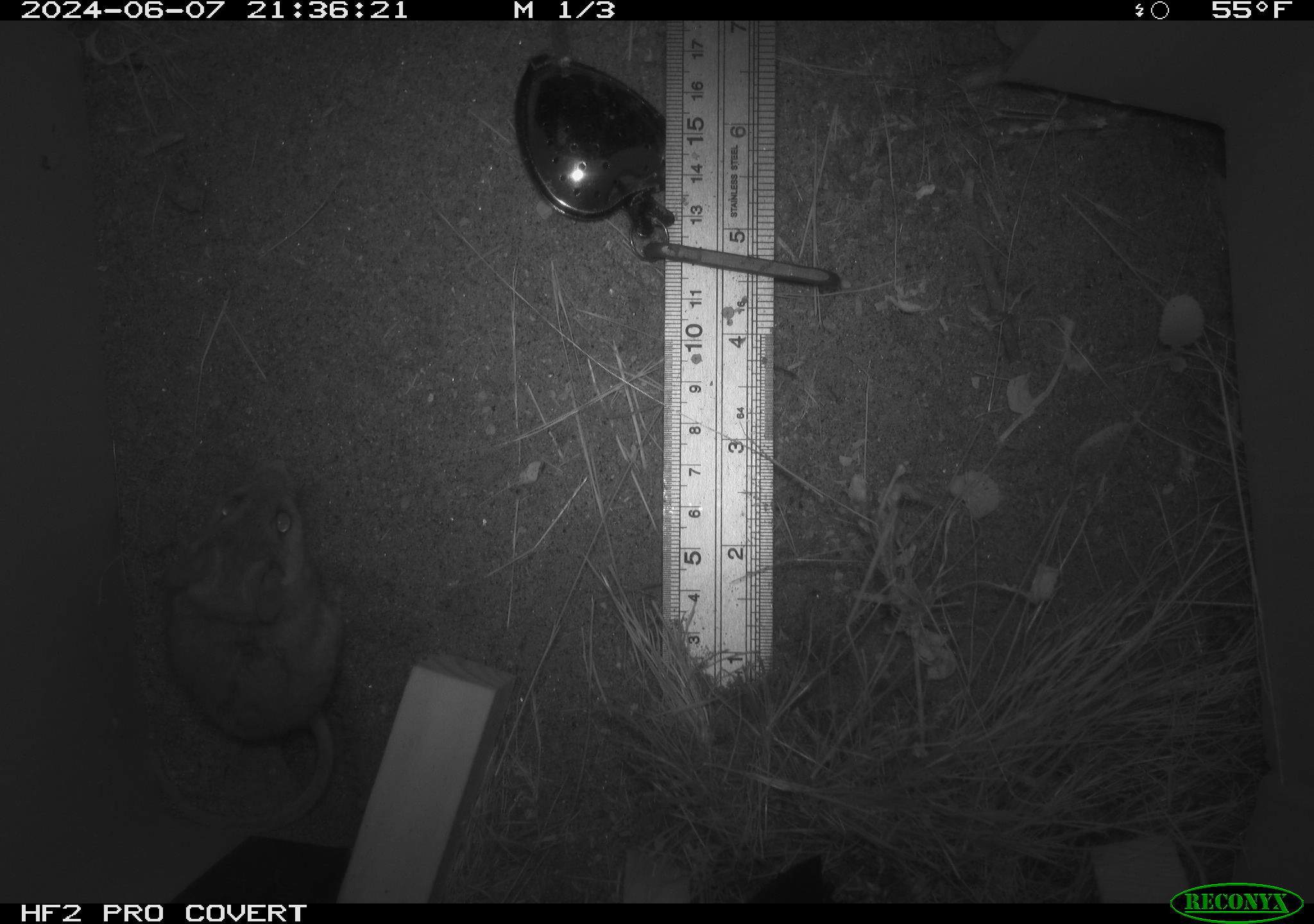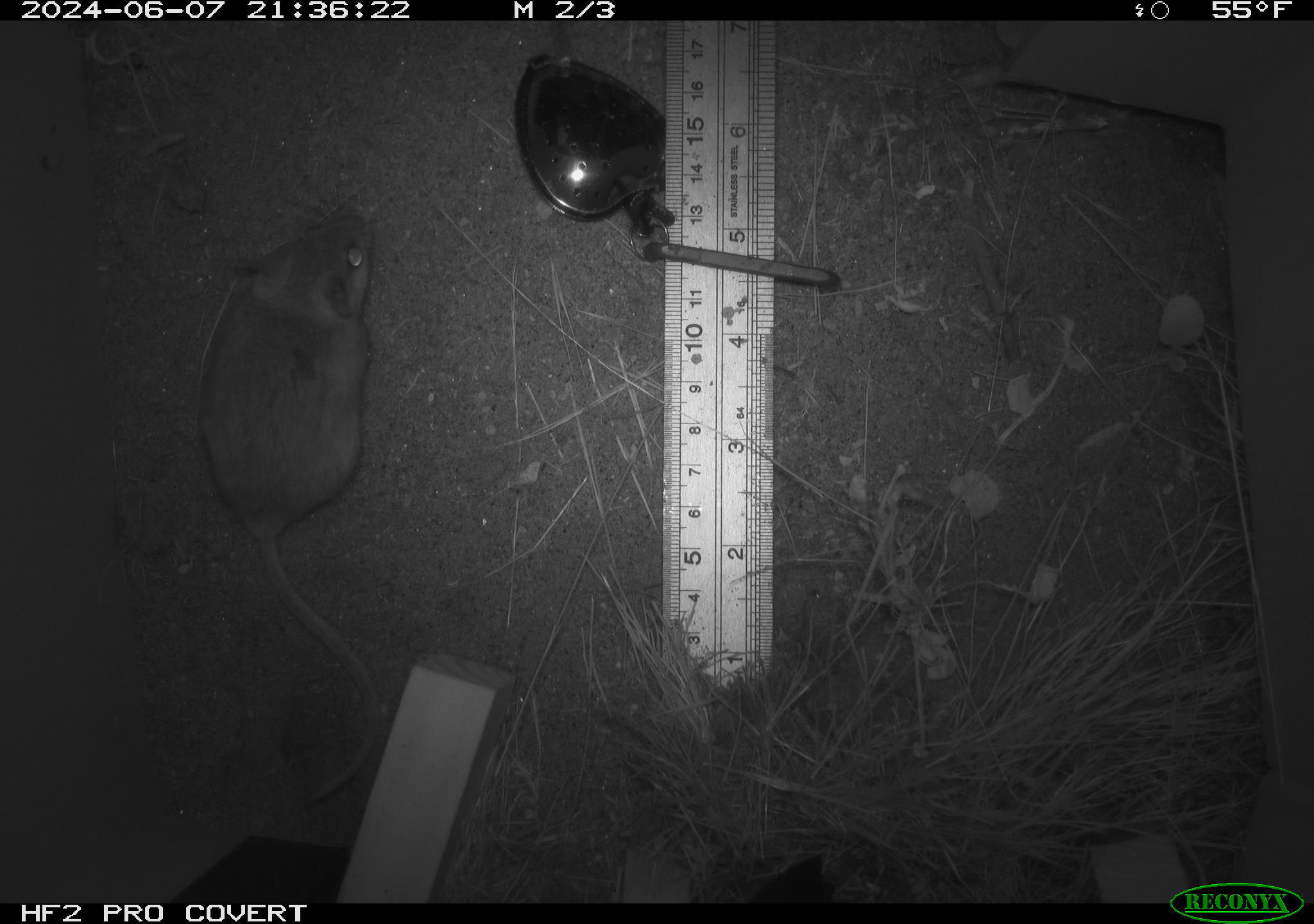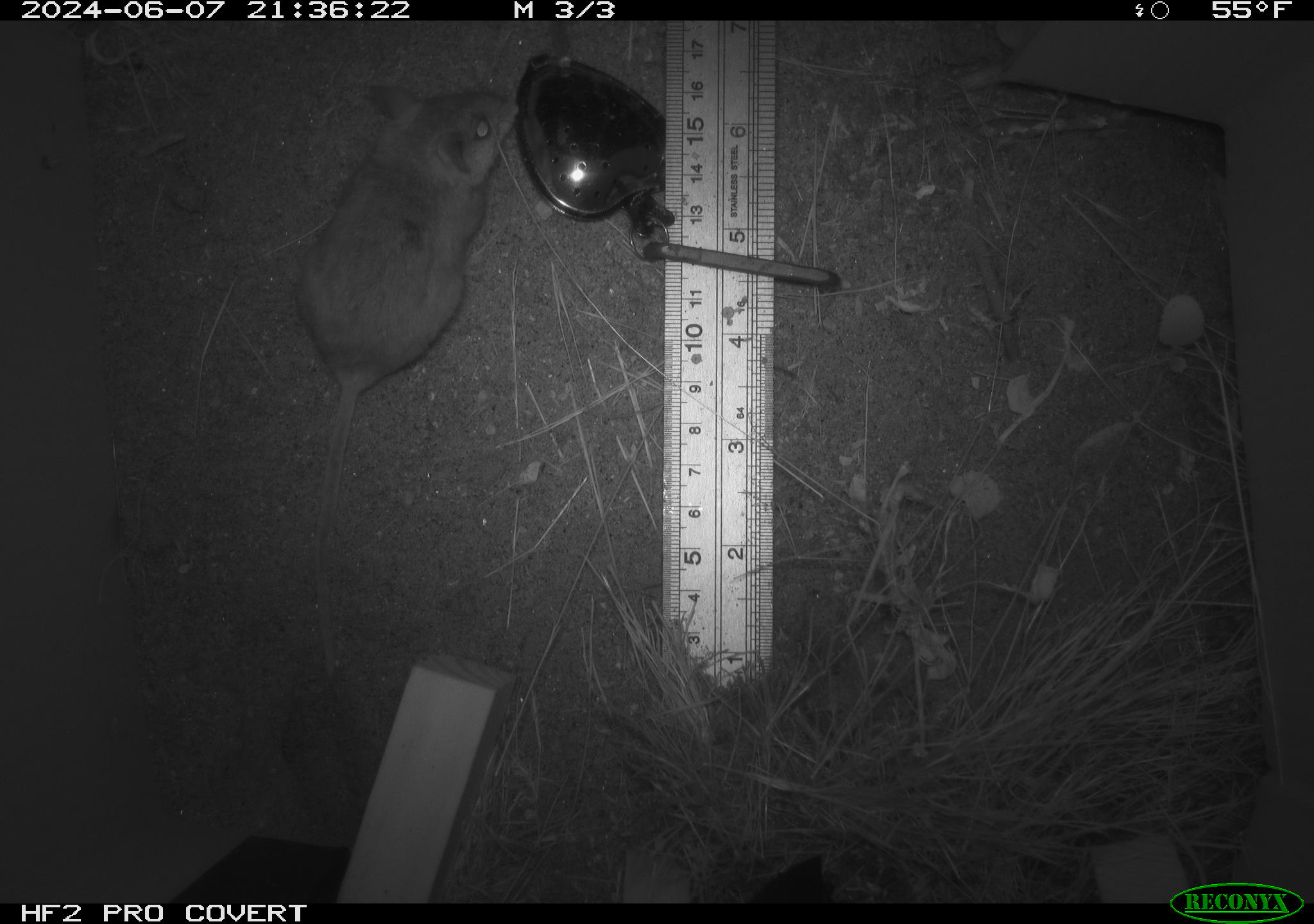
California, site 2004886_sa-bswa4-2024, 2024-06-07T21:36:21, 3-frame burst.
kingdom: Animalia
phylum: Chordata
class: Mammalia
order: Rodentia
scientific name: Rodentia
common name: rodent